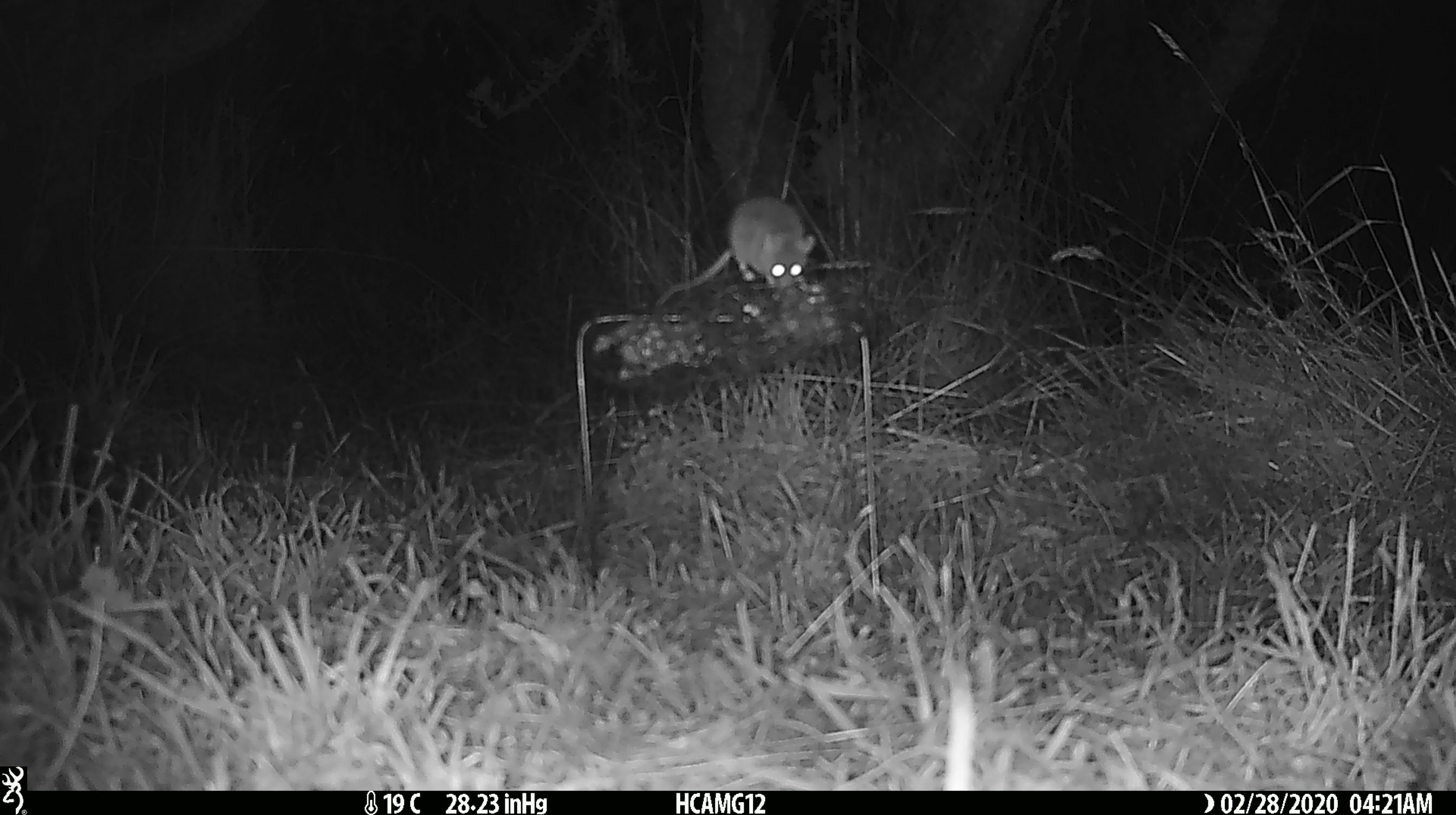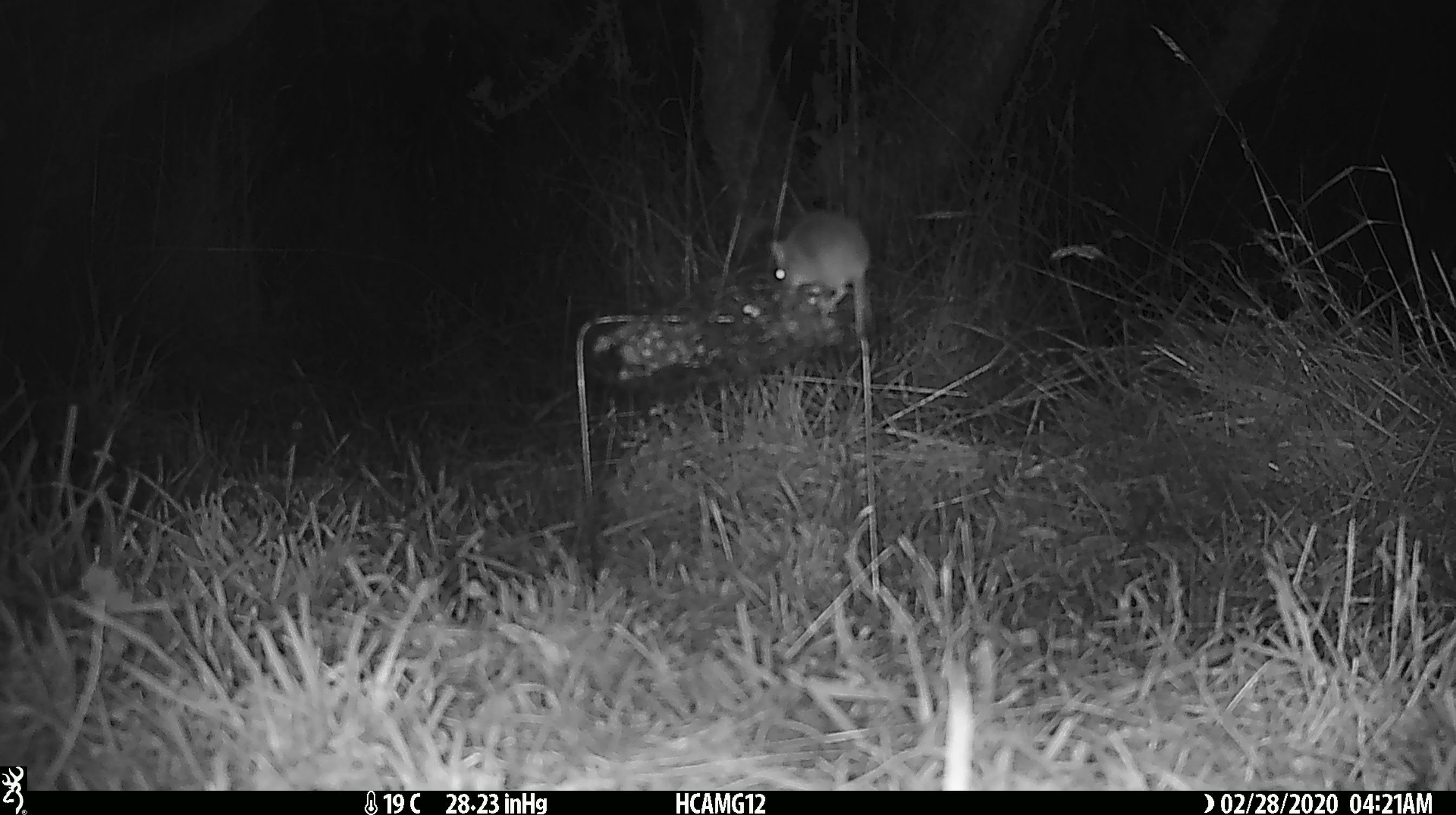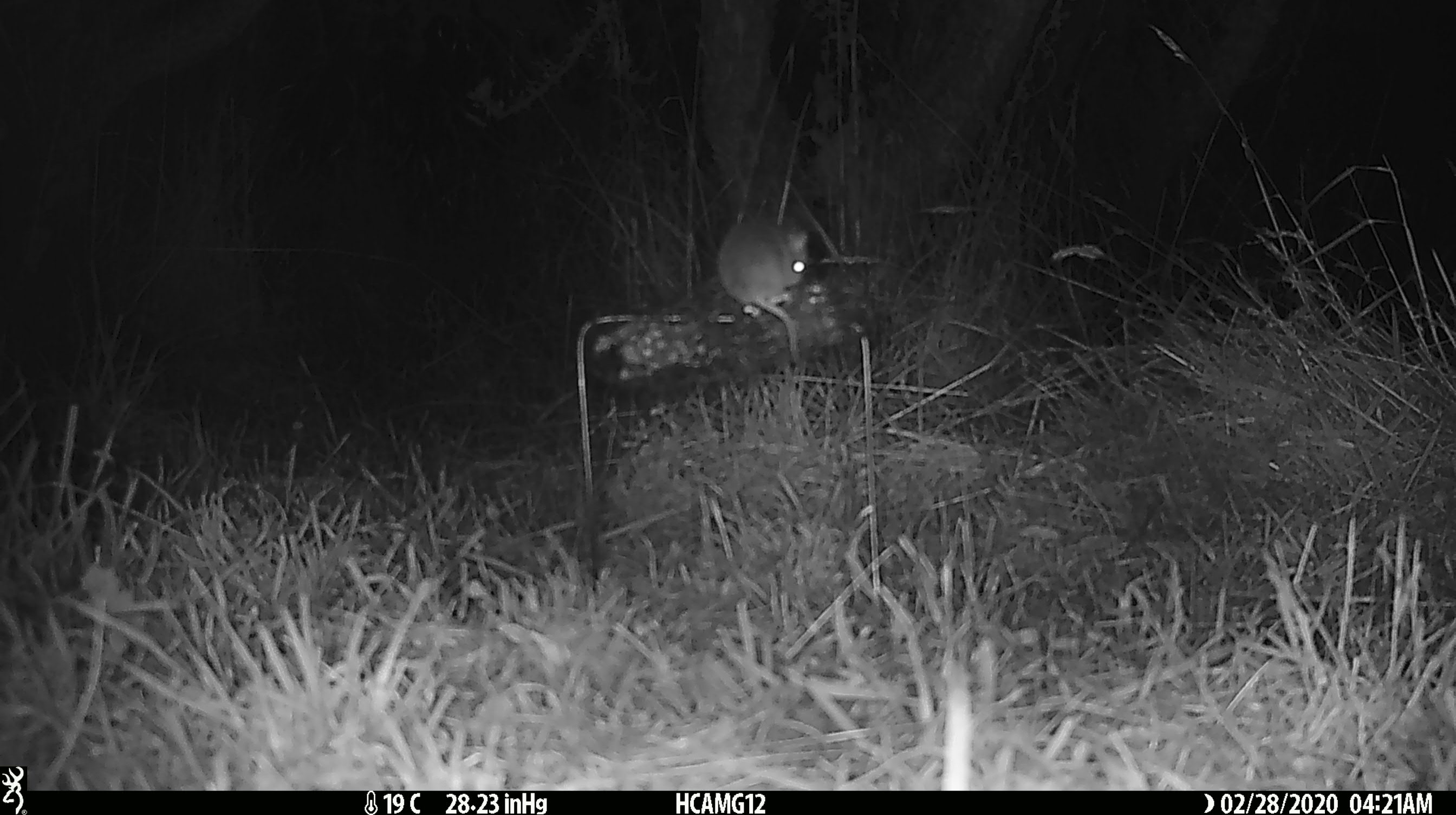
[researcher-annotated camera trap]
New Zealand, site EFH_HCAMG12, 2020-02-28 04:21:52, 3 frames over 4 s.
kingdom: Animalia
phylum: Chordata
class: Mammalia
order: Rodentia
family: Muridae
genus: Mus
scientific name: Mus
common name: mouse